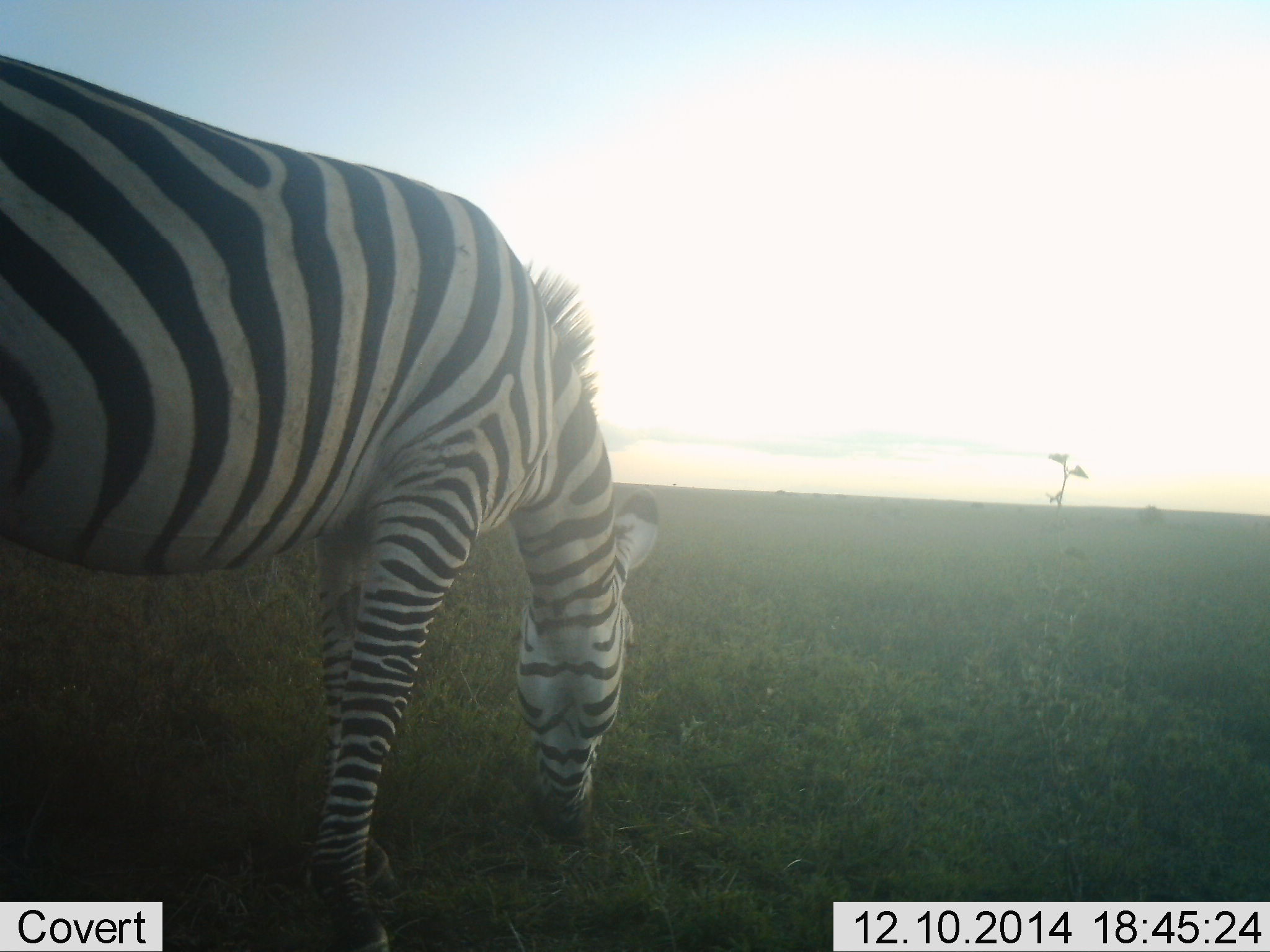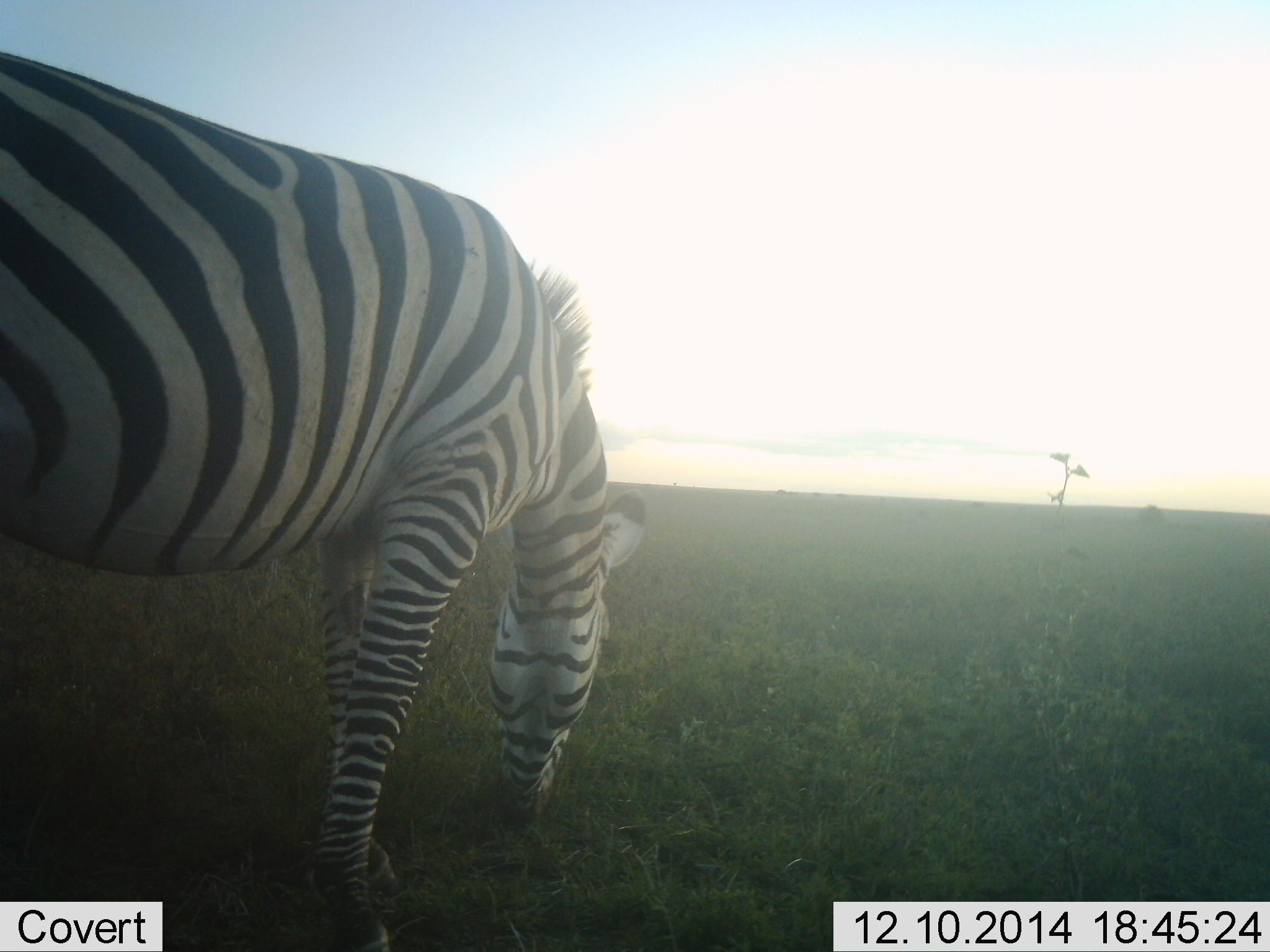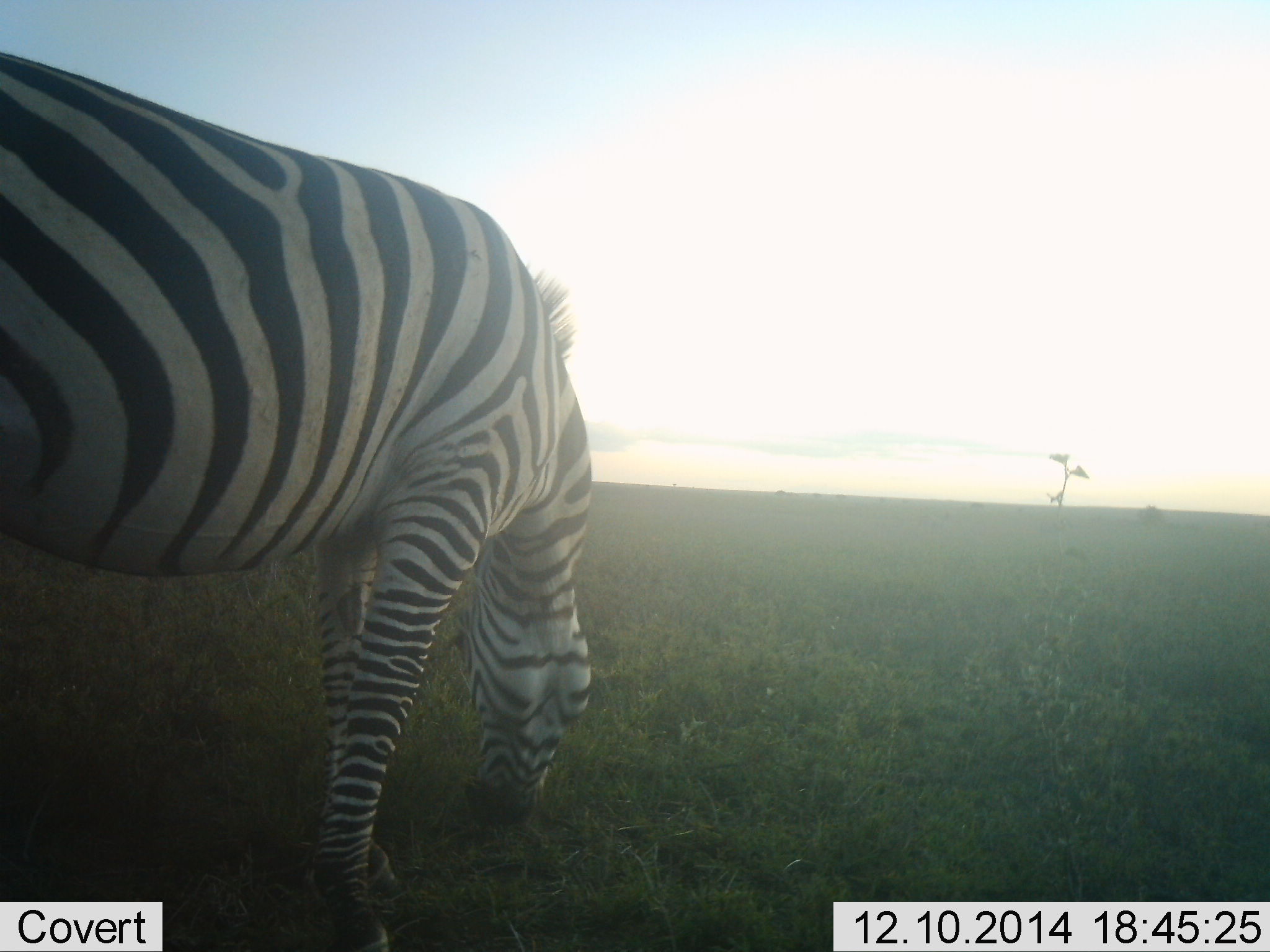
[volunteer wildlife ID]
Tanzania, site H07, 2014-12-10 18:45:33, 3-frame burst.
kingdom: Animalia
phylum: Chordata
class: Mammalia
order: Perissodactyla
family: Equidae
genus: Equus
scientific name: Equus quagga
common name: plains zebra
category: zebra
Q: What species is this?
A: Zebra (plains zebra) (Equus quagga).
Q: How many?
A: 1.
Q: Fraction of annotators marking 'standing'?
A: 20%.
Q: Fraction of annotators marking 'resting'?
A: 10%.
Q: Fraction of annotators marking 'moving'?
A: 0%.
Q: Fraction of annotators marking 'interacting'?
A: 0%.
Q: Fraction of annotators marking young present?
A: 0%.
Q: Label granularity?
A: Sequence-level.